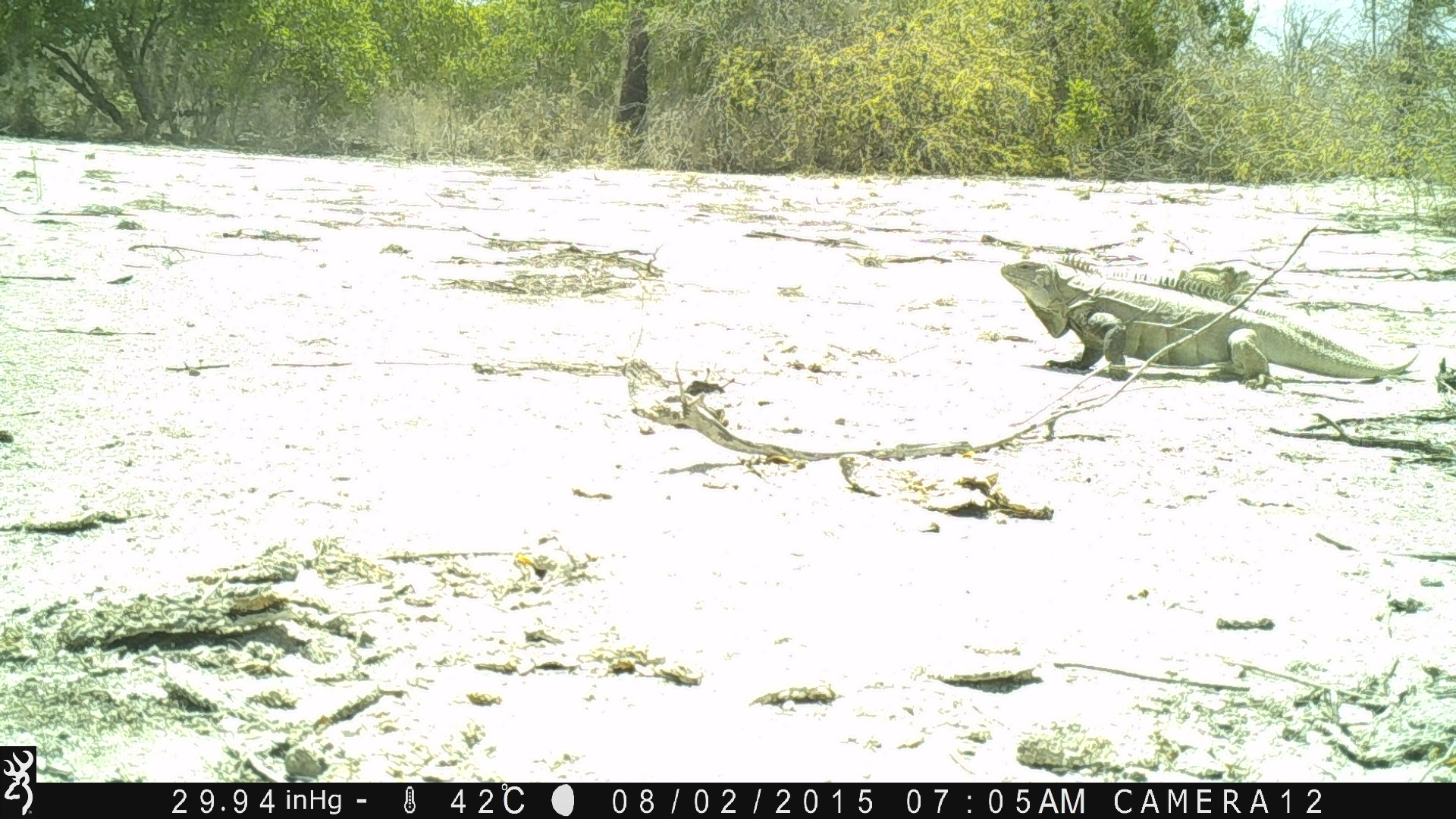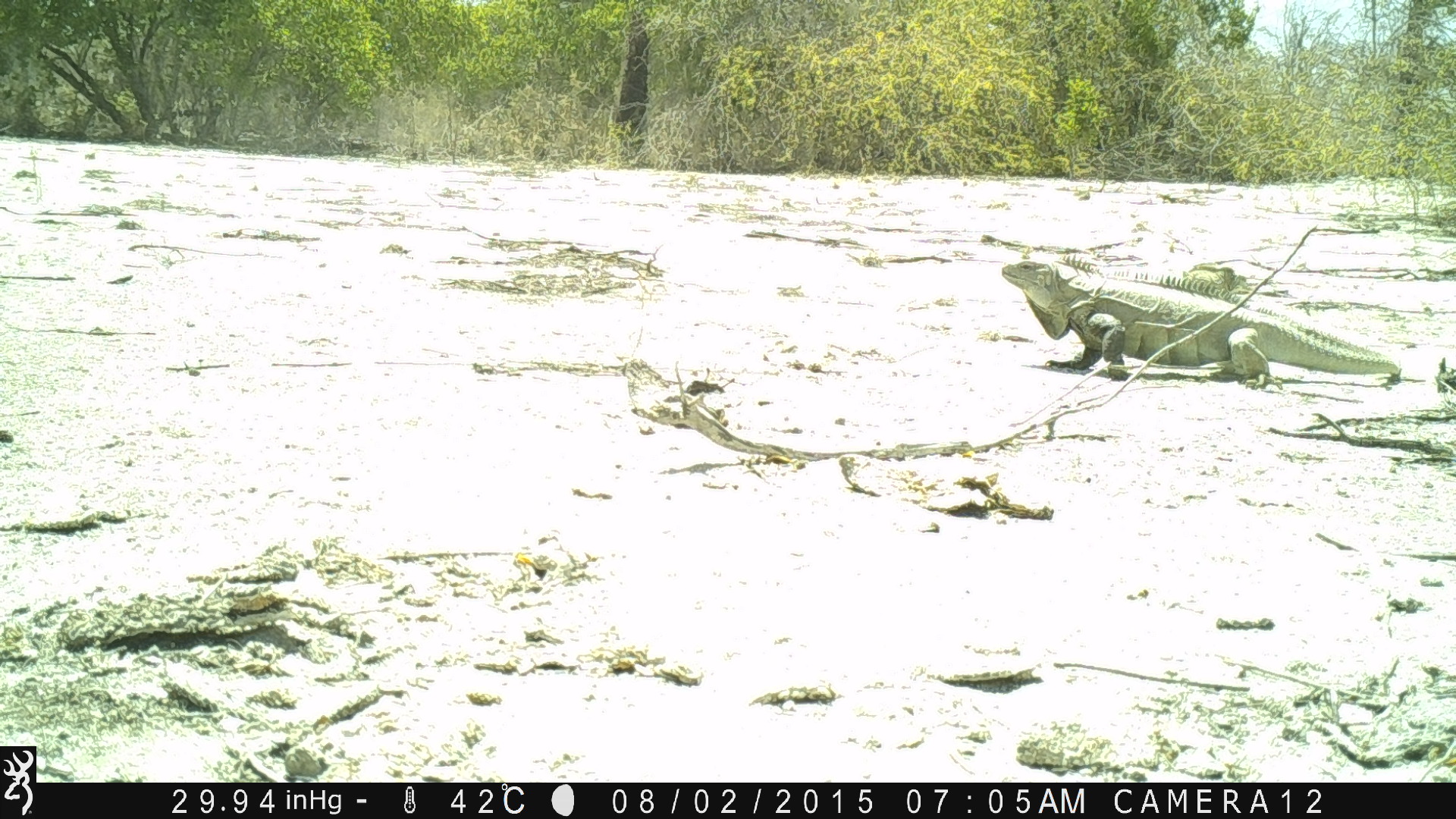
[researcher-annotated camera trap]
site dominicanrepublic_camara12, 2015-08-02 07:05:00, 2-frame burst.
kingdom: Animalia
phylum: Chordata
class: Reptilia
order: Squamata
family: Iguanidae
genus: Iguana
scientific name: Iguana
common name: typical iguanas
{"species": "Iguana (typical iguanas)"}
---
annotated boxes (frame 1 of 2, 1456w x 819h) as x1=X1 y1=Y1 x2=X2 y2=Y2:
iguana: x1=996 y1=254 x2=1423 y2=396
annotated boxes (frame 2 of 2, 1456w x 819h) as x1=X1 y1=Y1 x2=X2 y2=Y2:
iguana: x1=1010 y1=257 x2=1414 y2=385